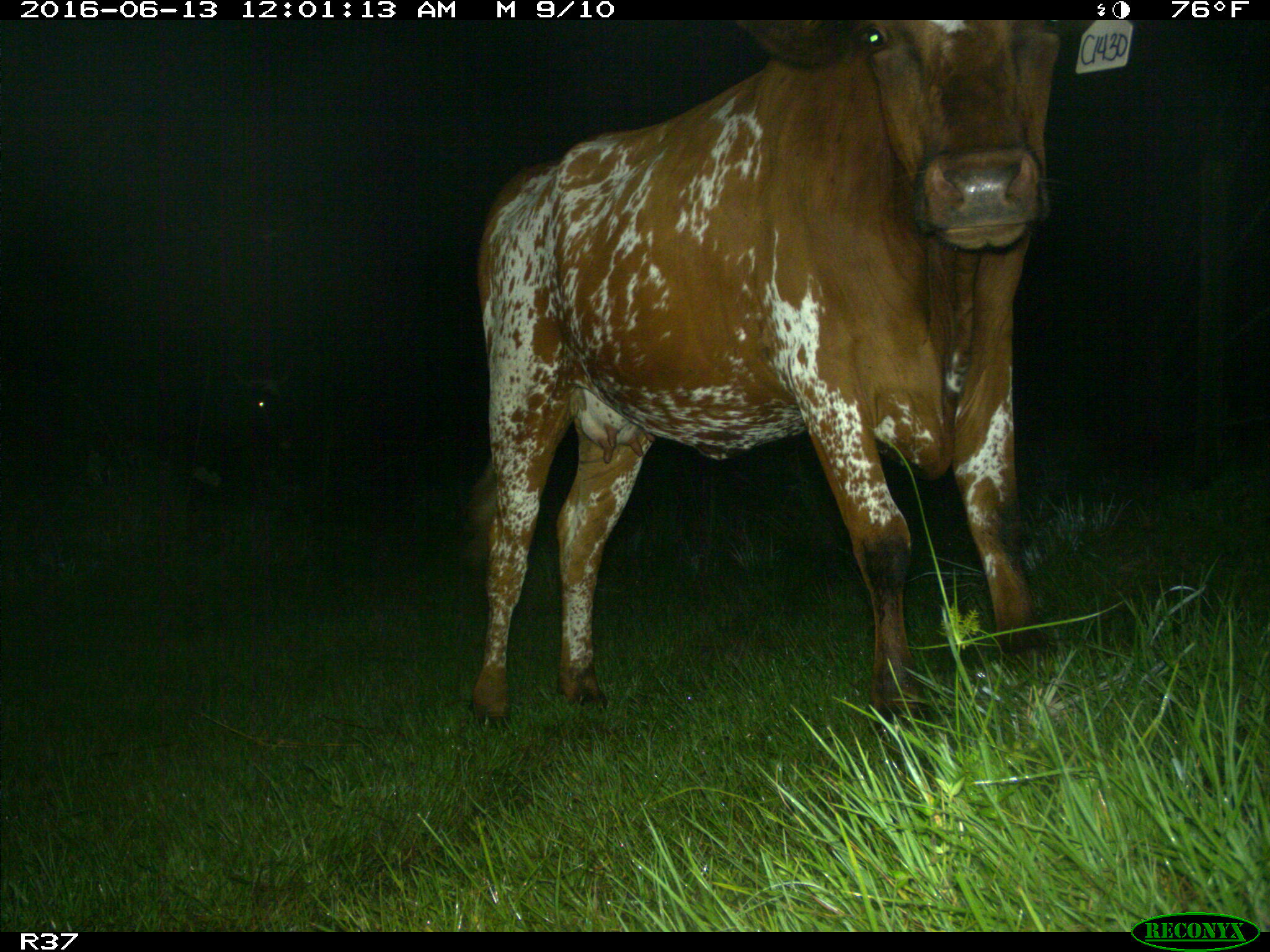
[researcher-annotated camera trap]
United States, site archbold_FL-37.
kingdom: Animalia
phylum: Chordata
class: Mammalia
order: Artiodactyla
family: Bovidae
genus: Bos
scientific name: Bos taurus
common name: domestic cow